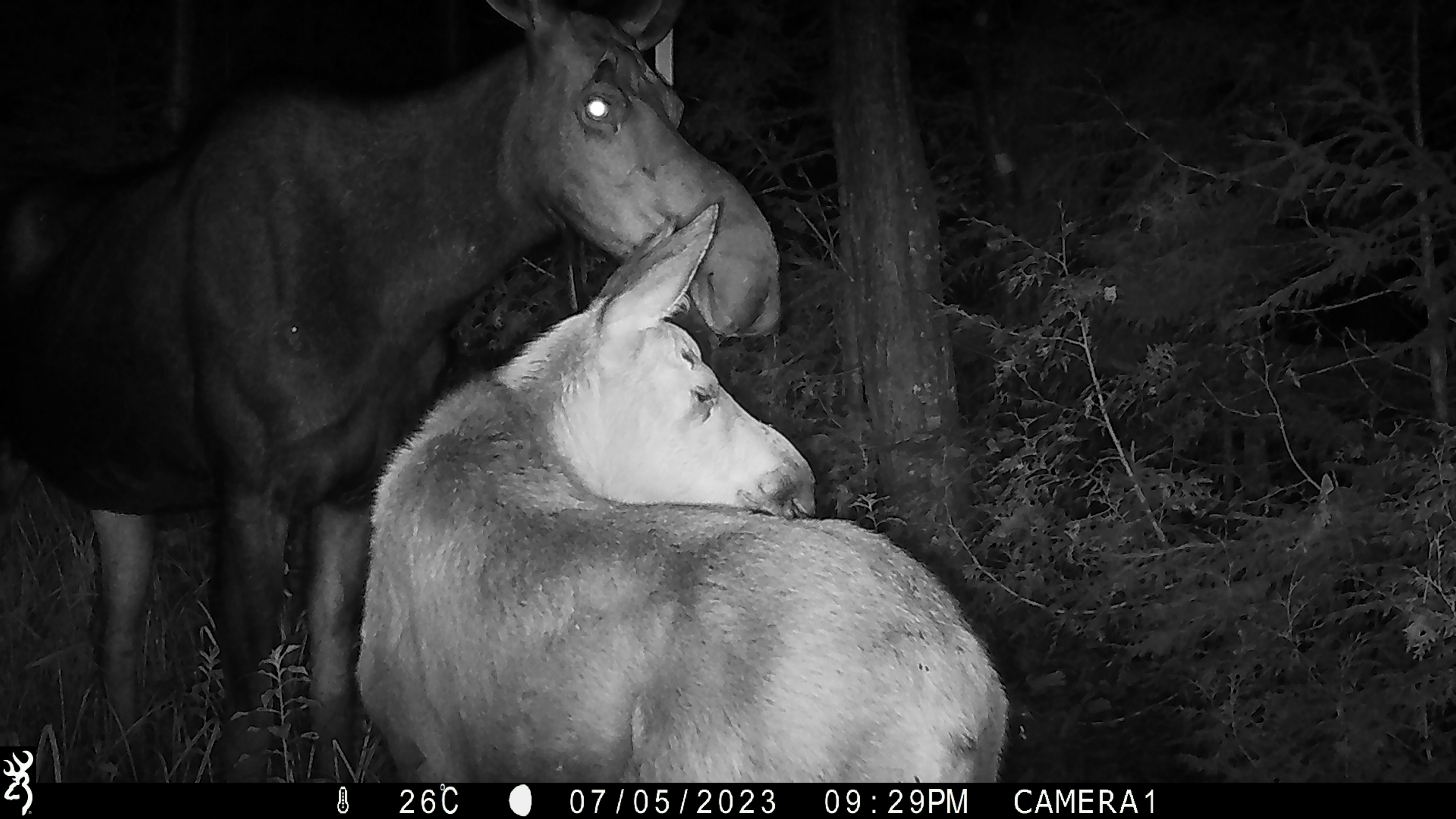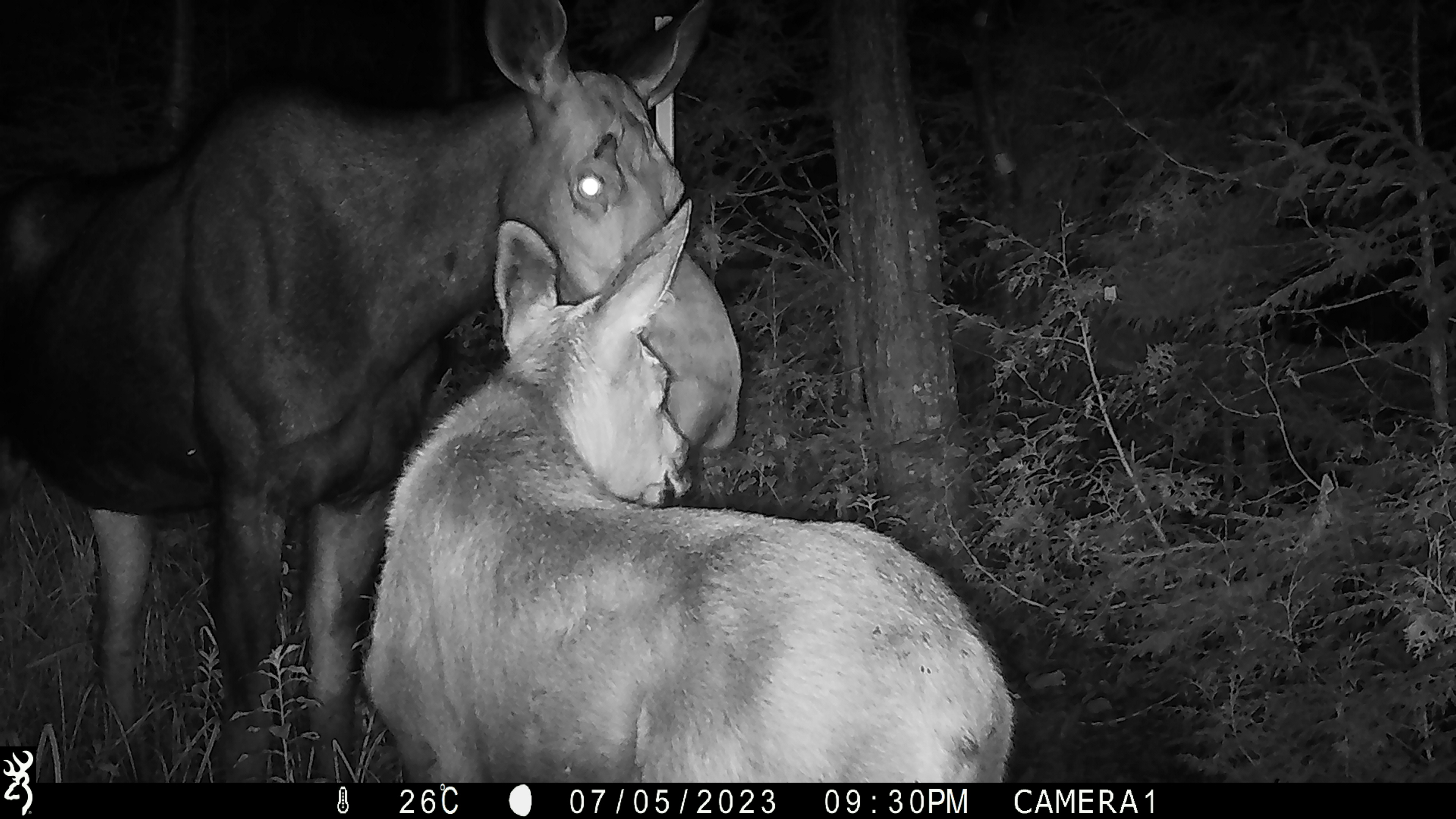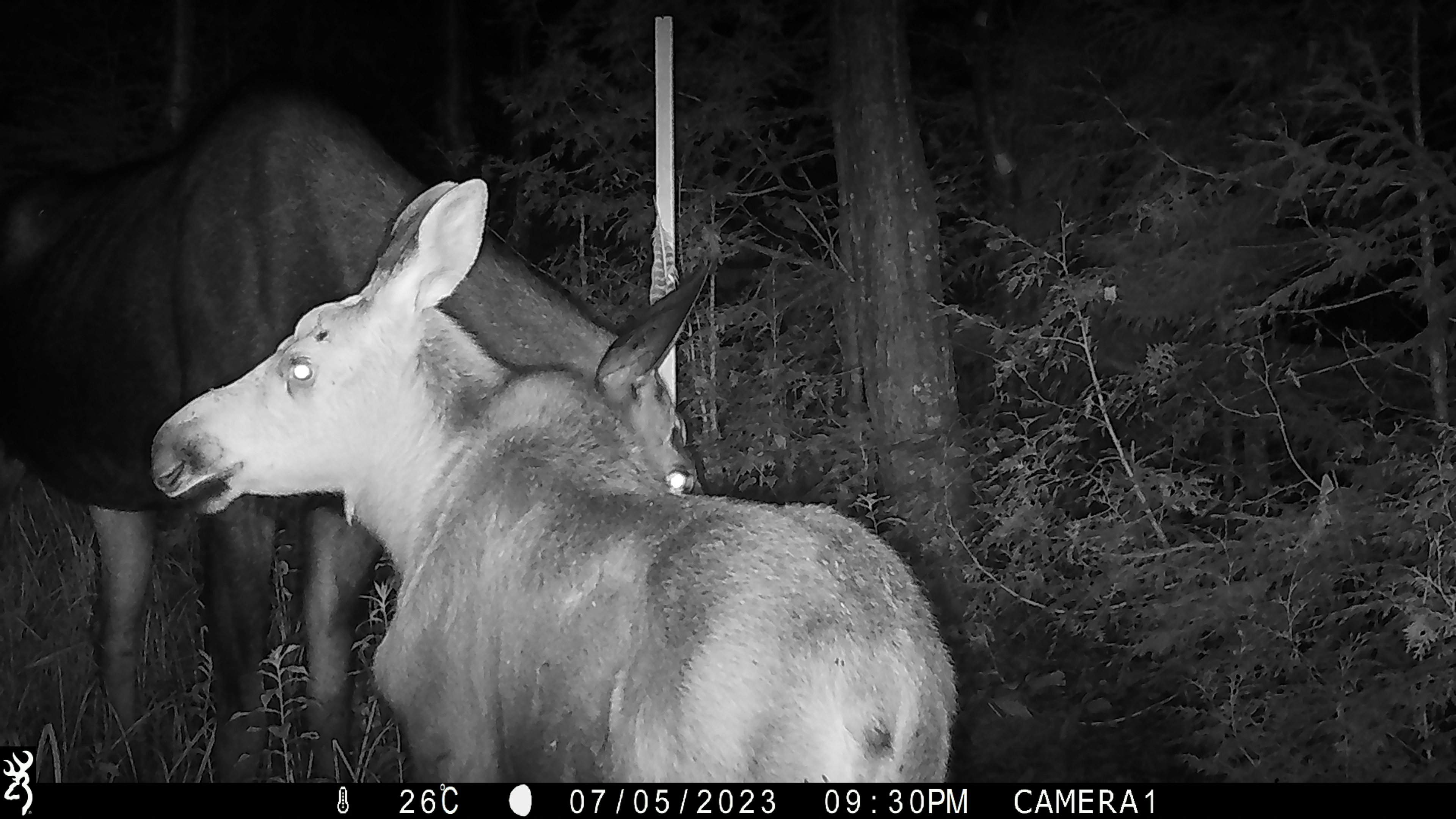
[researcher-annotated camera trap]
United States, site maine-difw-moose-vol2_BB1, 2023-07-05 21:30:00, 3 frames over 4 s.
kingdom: Animalia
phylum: Chordata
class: Mammalia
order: Artiodactyla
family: Cervidae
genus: Alces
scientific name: Alces alces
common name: moose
Moose (Alces alces).